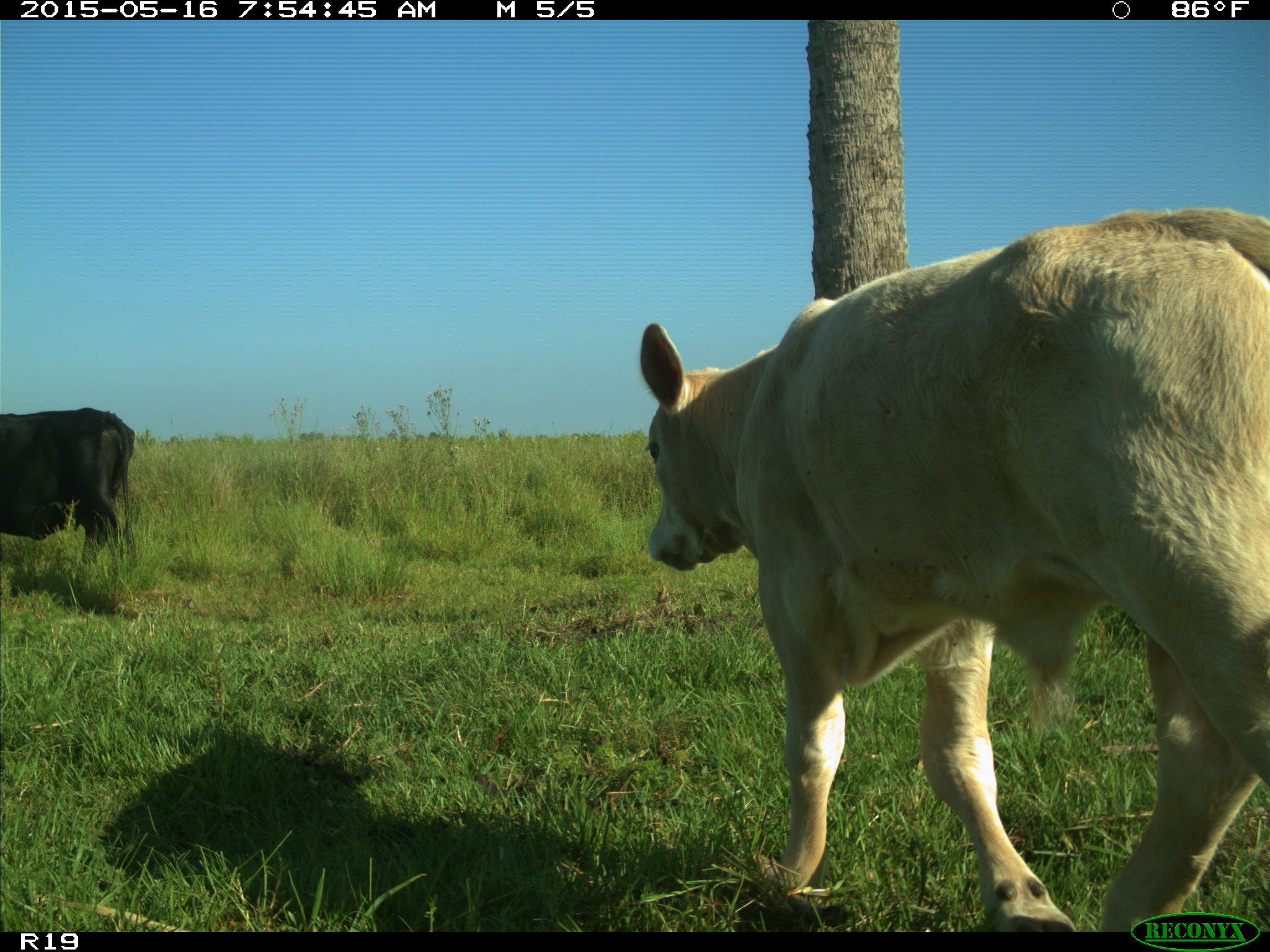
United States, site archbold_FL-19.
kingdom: Animalia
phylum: Chordata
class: Mammalia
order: Artiodactyla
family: Bovidae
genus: Bos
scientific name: Bos taurus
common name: domestic cow